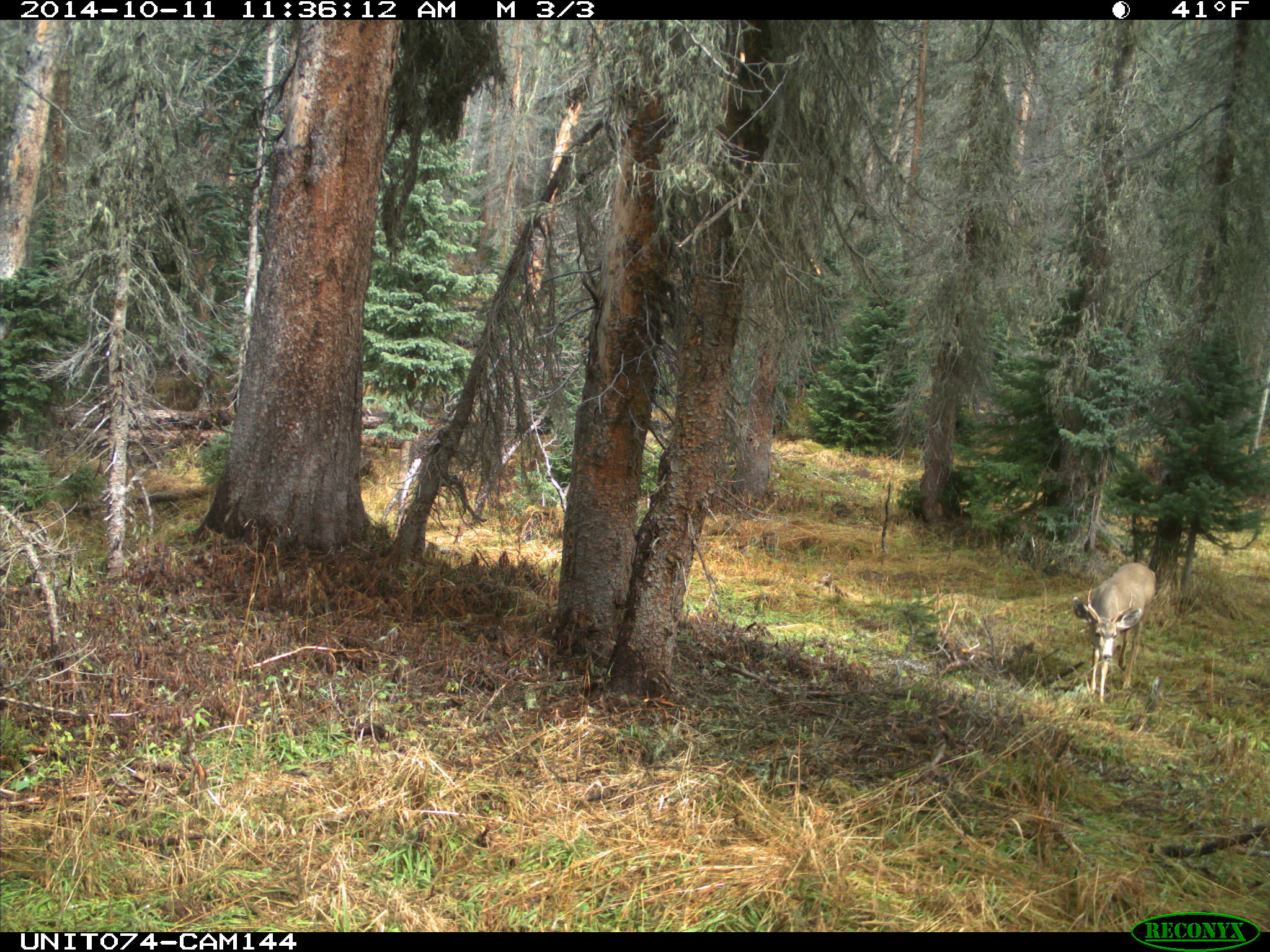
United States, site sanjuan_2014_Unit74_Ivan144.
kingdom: Animalia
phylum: Chordata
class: Mammalia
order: Artiodactyla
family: Cervidae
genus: Odocoileus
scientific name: Odocoileus hemionus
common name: mule deer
Odocoileus hemionus (mule deer).